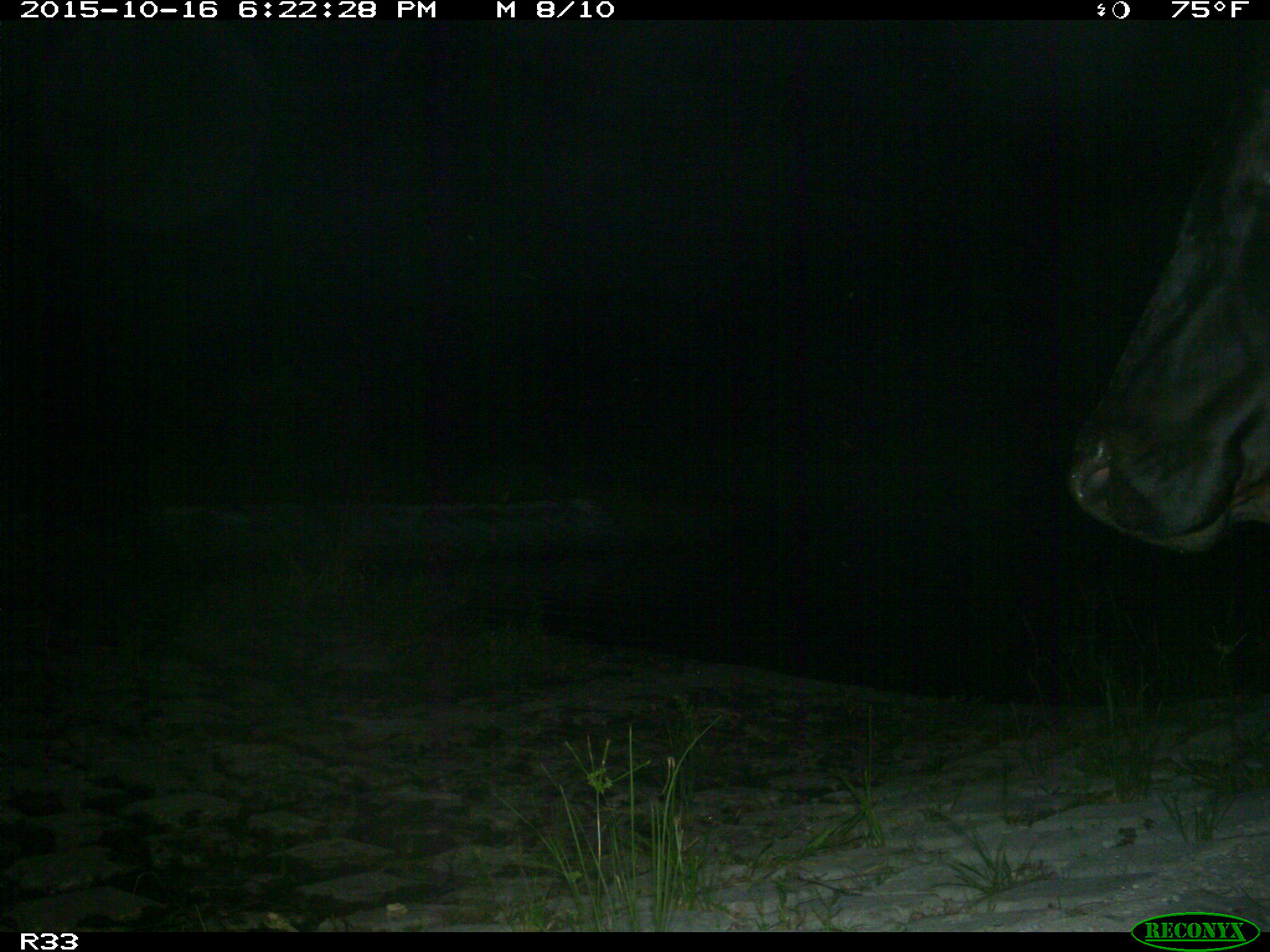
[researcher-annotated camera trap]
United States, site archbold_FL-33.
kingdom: Animalia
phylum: Chordata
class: Mammalia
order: Artiodactyla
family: Bovidae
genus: Bos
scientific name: Bos taurus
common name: domestic cow